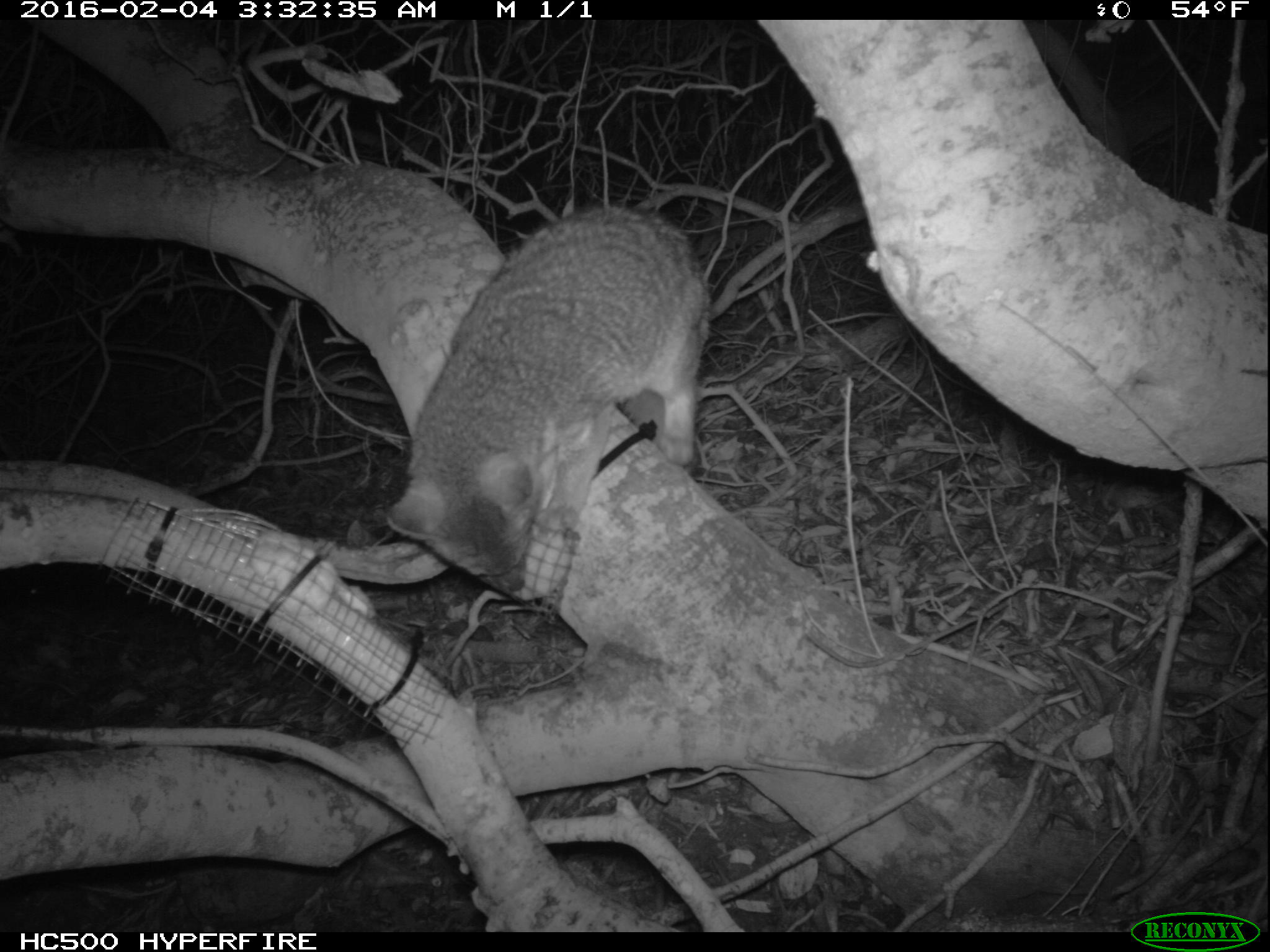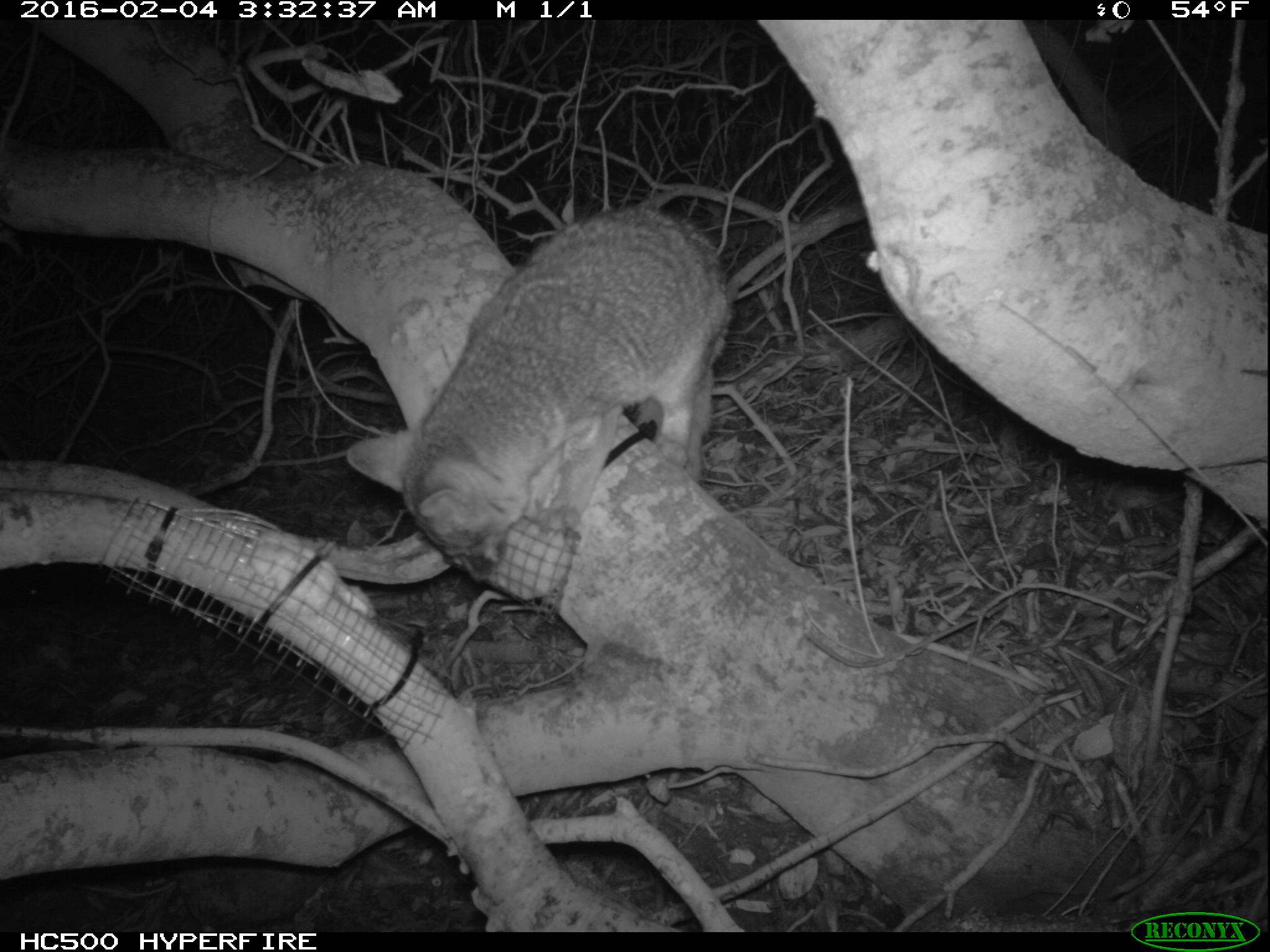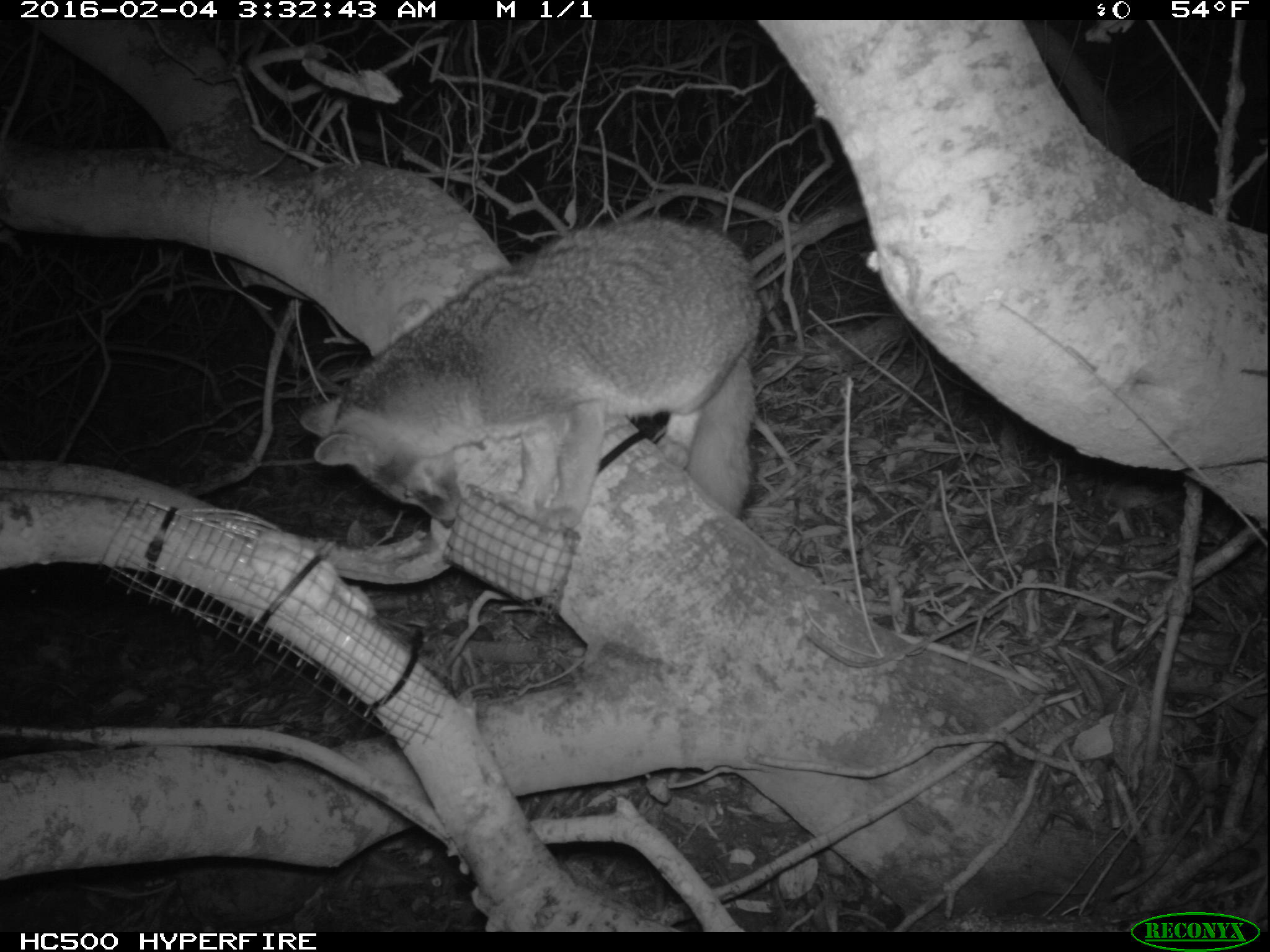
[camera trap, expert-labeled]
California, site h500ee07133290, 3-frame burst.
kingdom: Animalia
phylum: Chordata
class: Mammalia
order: Carnivora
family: Canidae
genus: Urocyon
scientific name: Urocyon littoralis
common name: island fox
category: fox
Fox (island fox) (Urocyon littoralis).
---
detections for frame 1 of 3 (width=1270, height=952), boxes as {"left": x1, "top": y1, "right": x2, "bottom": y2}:
fox: {"left": 386, "top": 203, "right": 710, "bottom": 591}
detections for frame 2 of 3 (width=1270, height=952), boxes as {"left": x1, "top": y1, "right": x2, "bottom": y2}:
fox: {"left": 347, "top": 208, "right": 736, "bottom": 602}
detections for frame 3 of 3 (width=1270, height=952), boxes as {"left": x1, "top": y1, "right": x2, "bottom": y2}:
fox: {"left": 299, "top": 216, "right": 763, "bottom": 530}